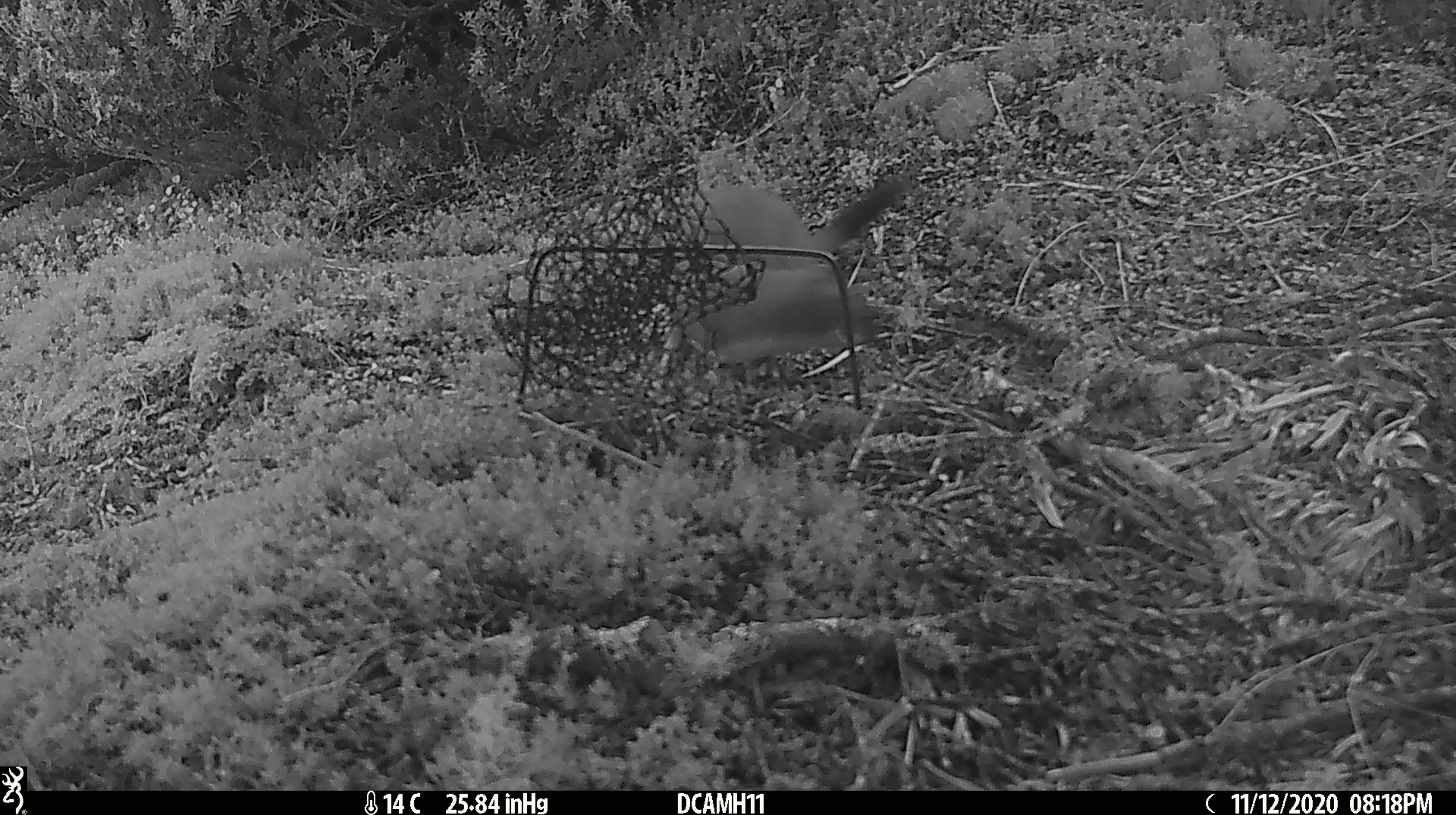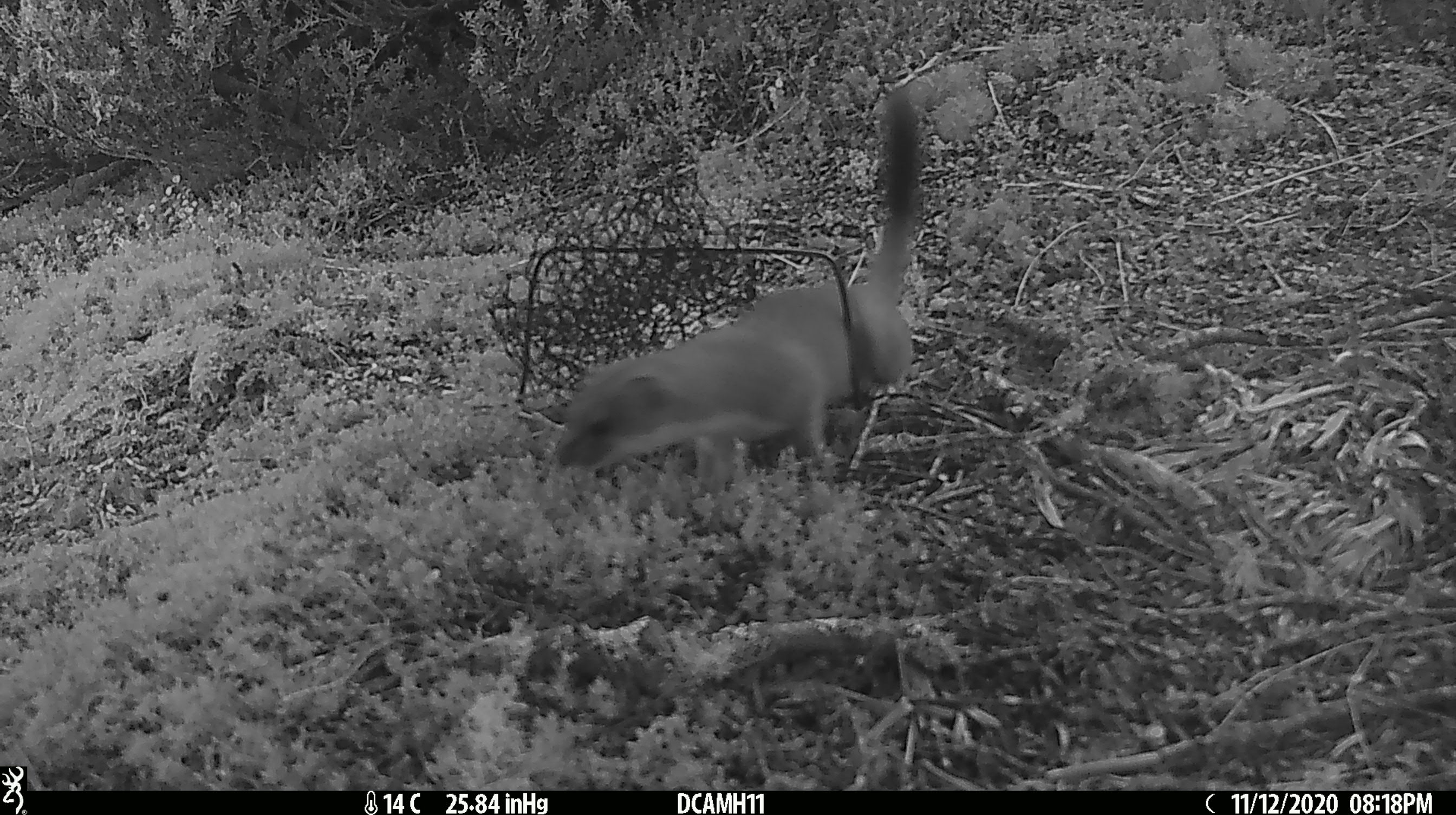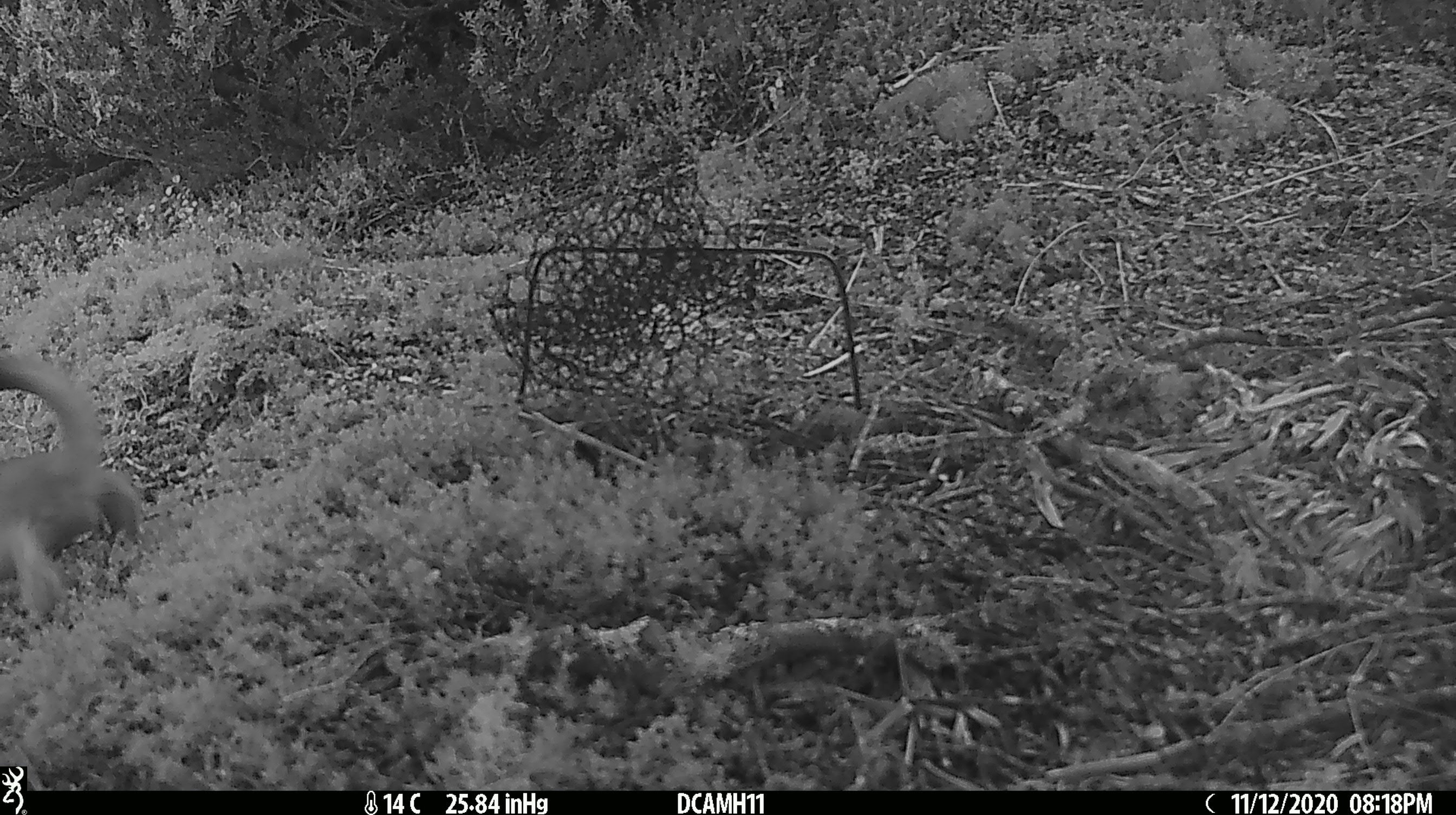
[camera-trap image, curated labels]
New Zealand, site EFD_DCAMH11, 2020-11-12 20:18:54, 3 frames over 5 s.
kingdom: Animalia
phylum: Chordata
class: Mammalia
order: Carnivora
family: Mustelidae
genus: Mustela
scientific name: Mustela erminea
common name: stoat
Stoat (Mustela erminea).